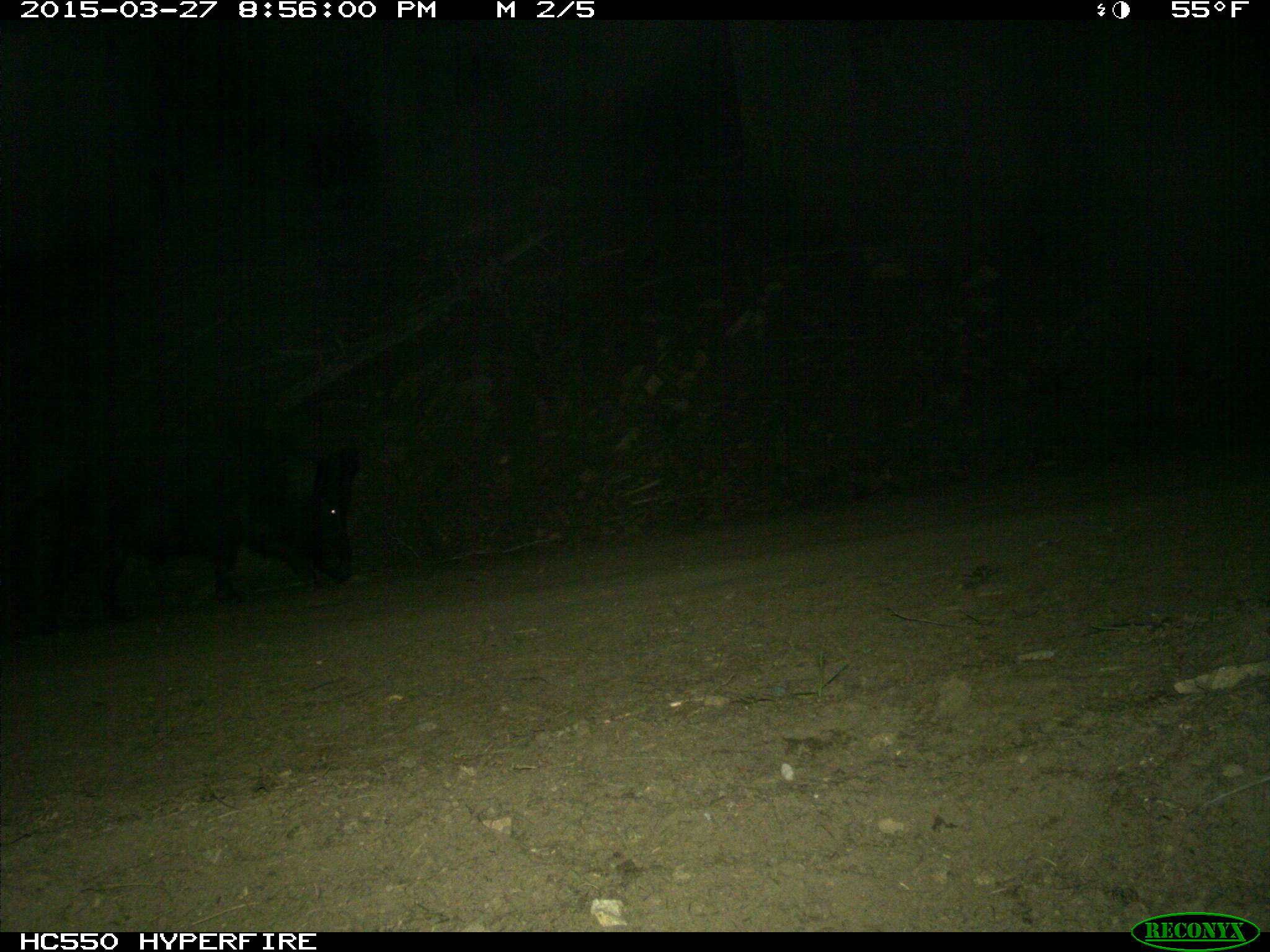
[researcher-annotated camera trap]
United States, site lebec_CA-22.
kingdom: Animalia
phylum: Chordata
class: Mammalia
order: Artiodactyla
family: Suidae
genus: Sus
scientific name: Sus scrofa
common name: wild boar